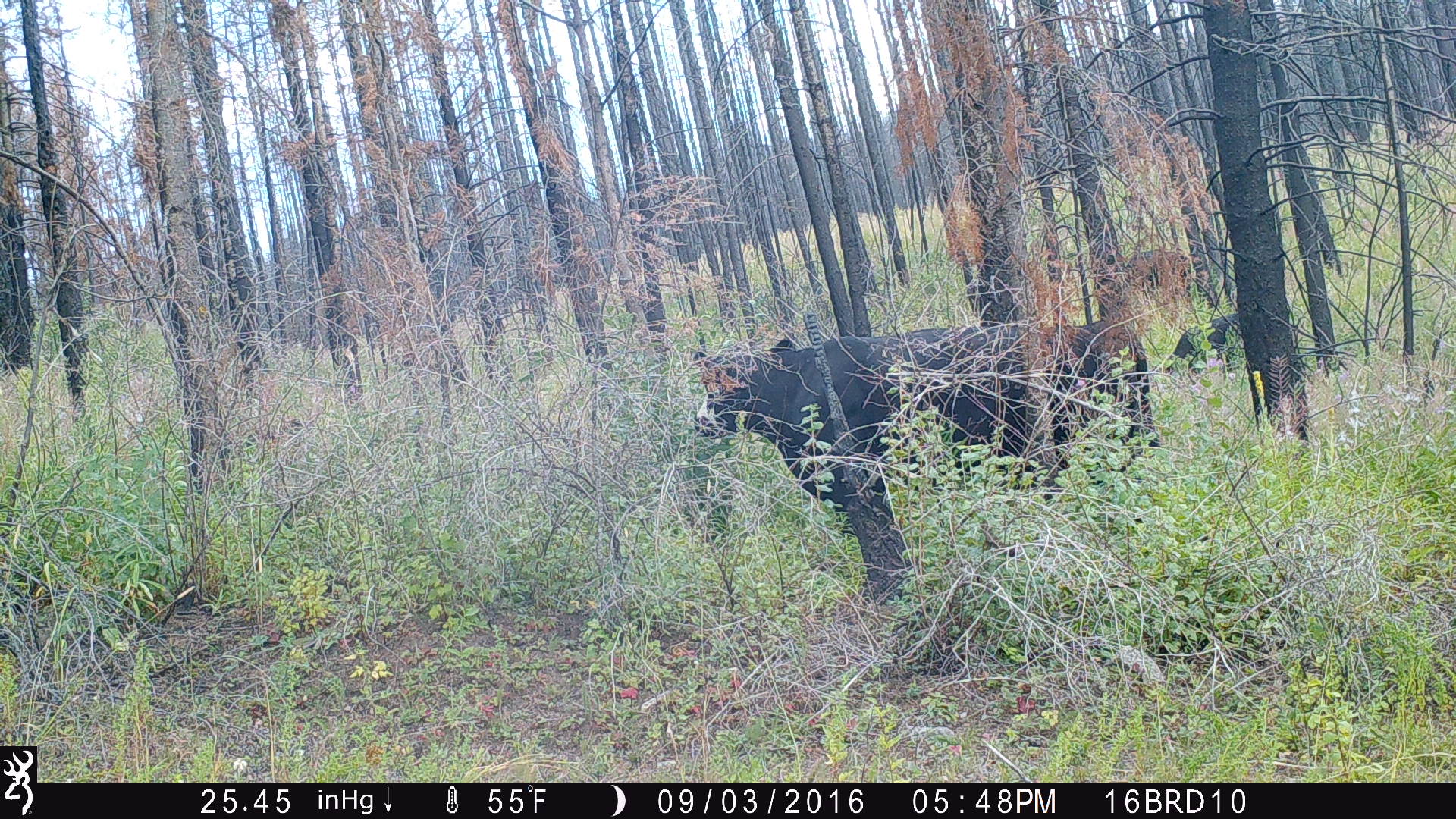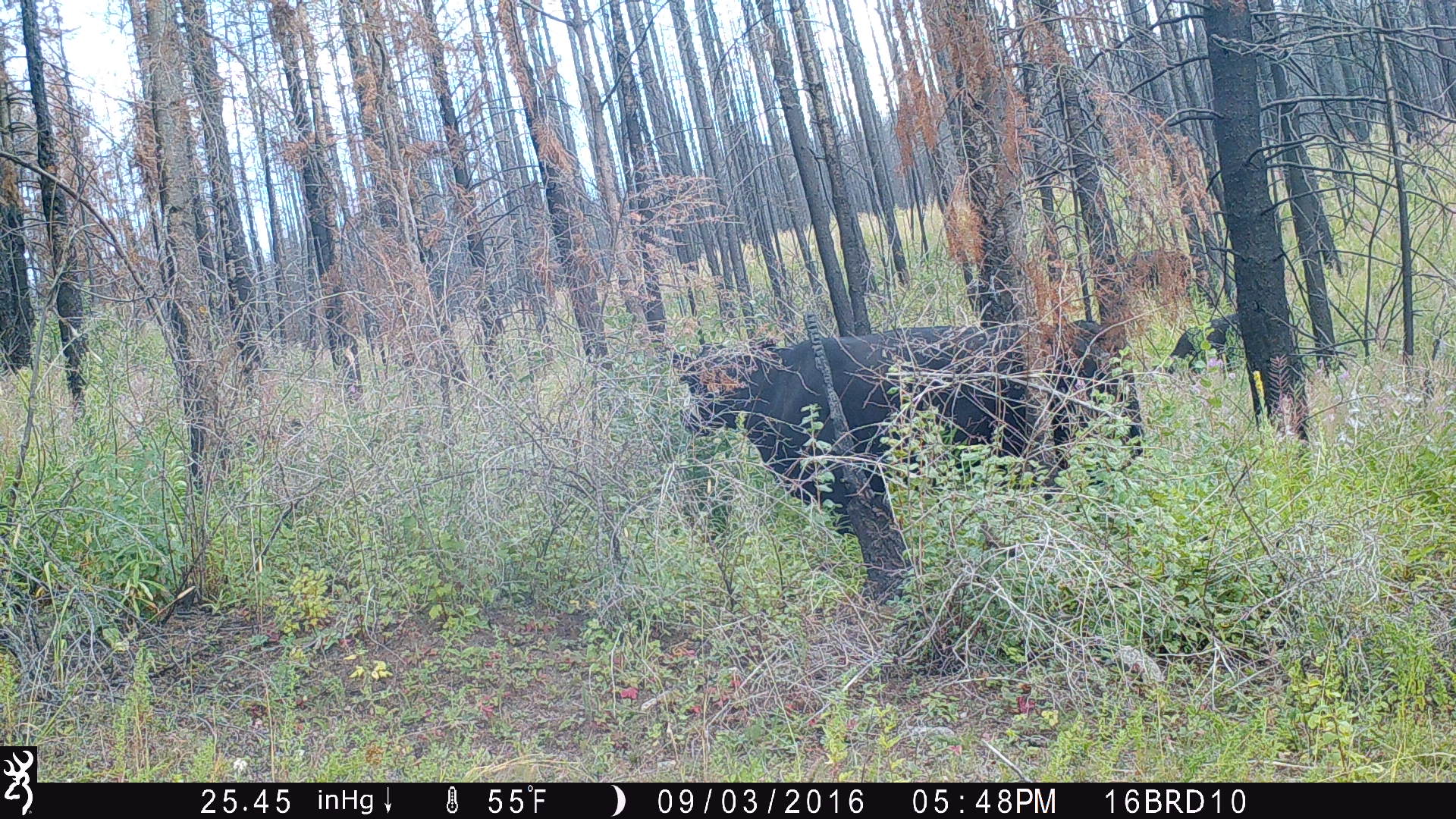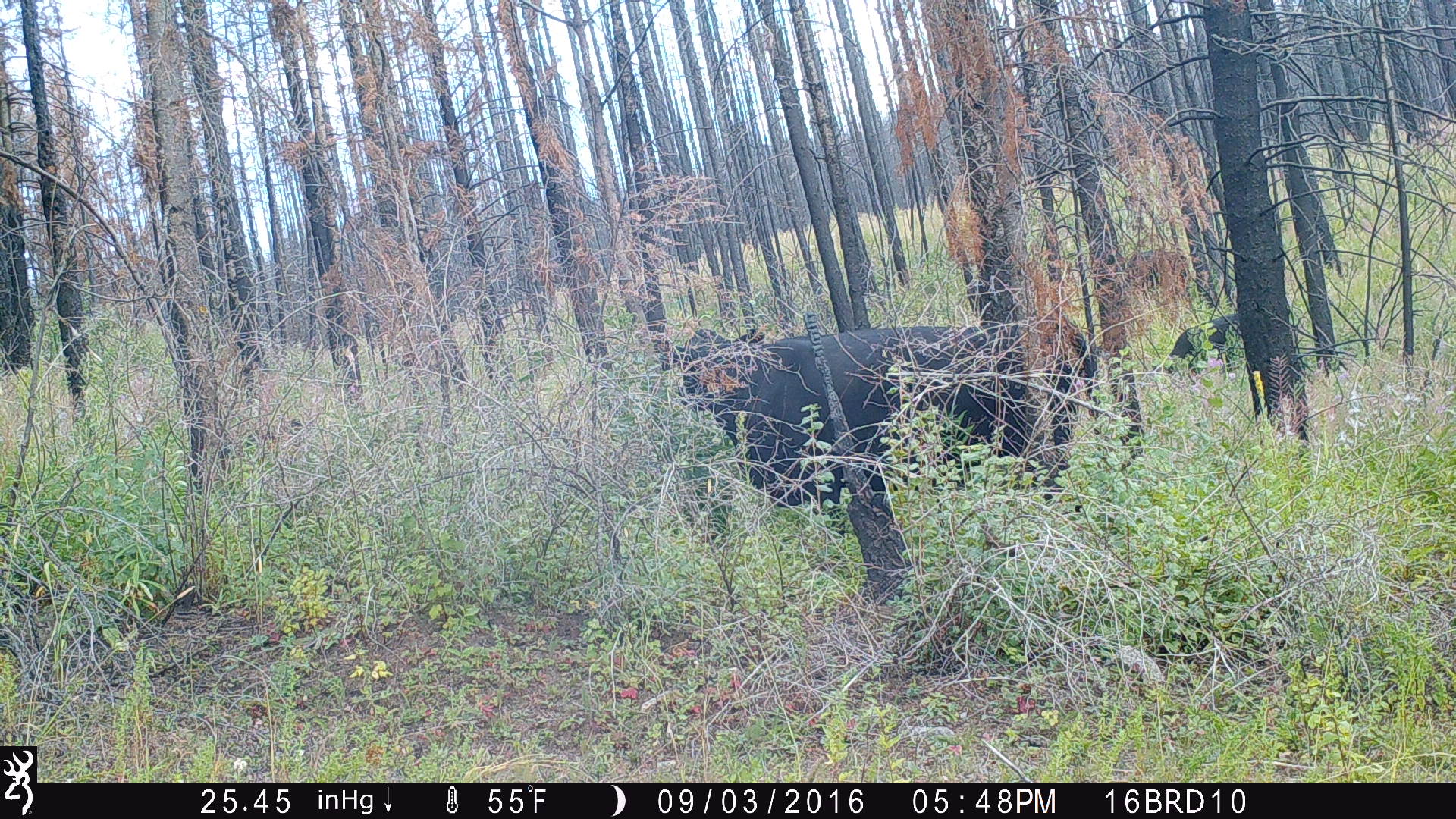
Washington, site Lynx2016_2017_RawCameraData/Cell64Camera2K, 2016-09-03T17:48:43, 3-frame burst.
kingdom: Animalia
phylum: Chordata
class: Mammalia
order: Artiodactyla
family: Bovidae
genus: Bos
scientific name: Bos taurus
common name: domestic cattle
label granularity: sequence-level